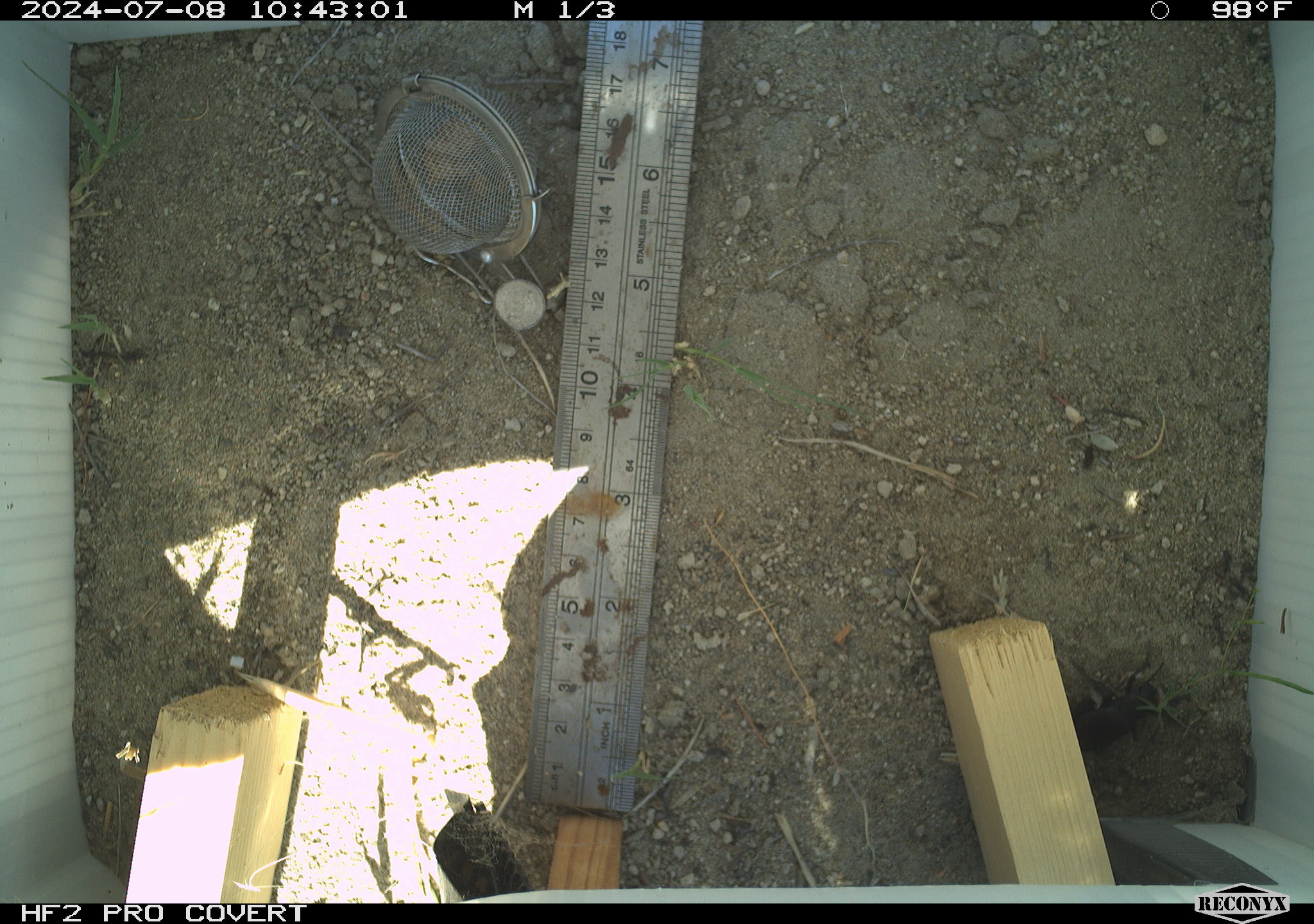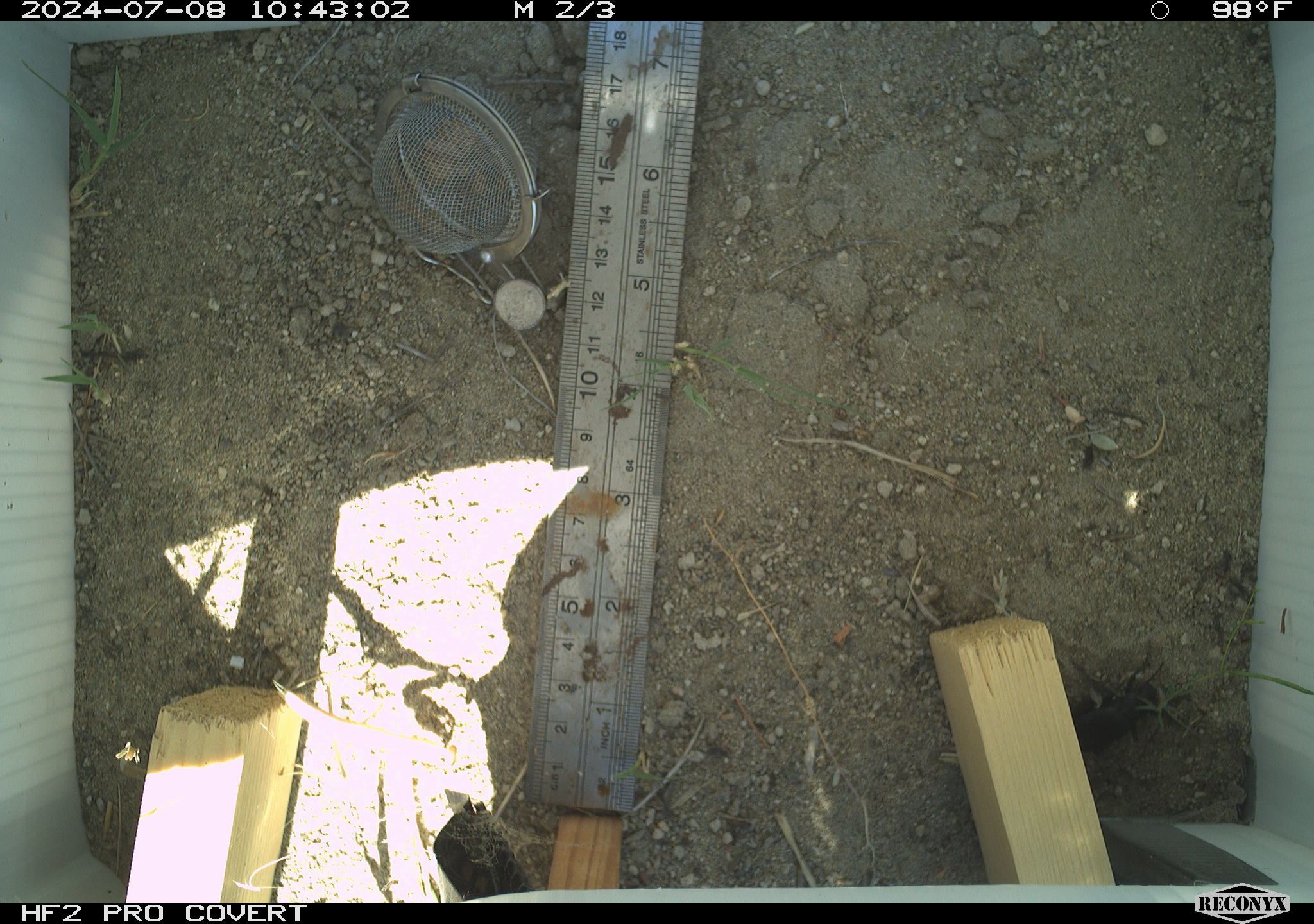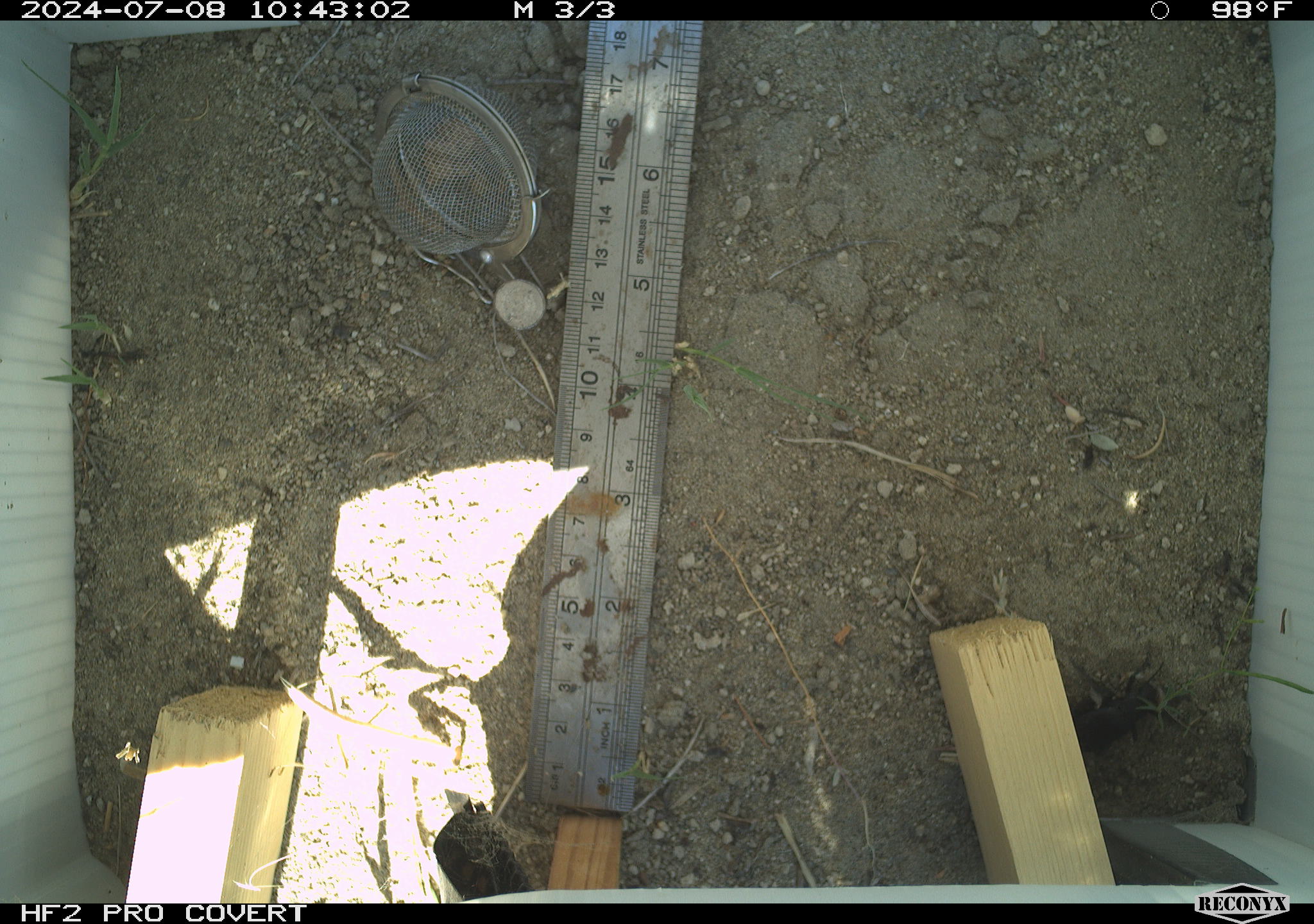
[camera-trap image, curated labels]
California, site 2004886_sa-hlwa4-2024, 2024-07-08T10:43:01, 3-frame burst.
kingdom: Animalia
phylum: Arthropoda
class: Insecta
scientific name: Insecta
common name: insect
Insect (Insecta).